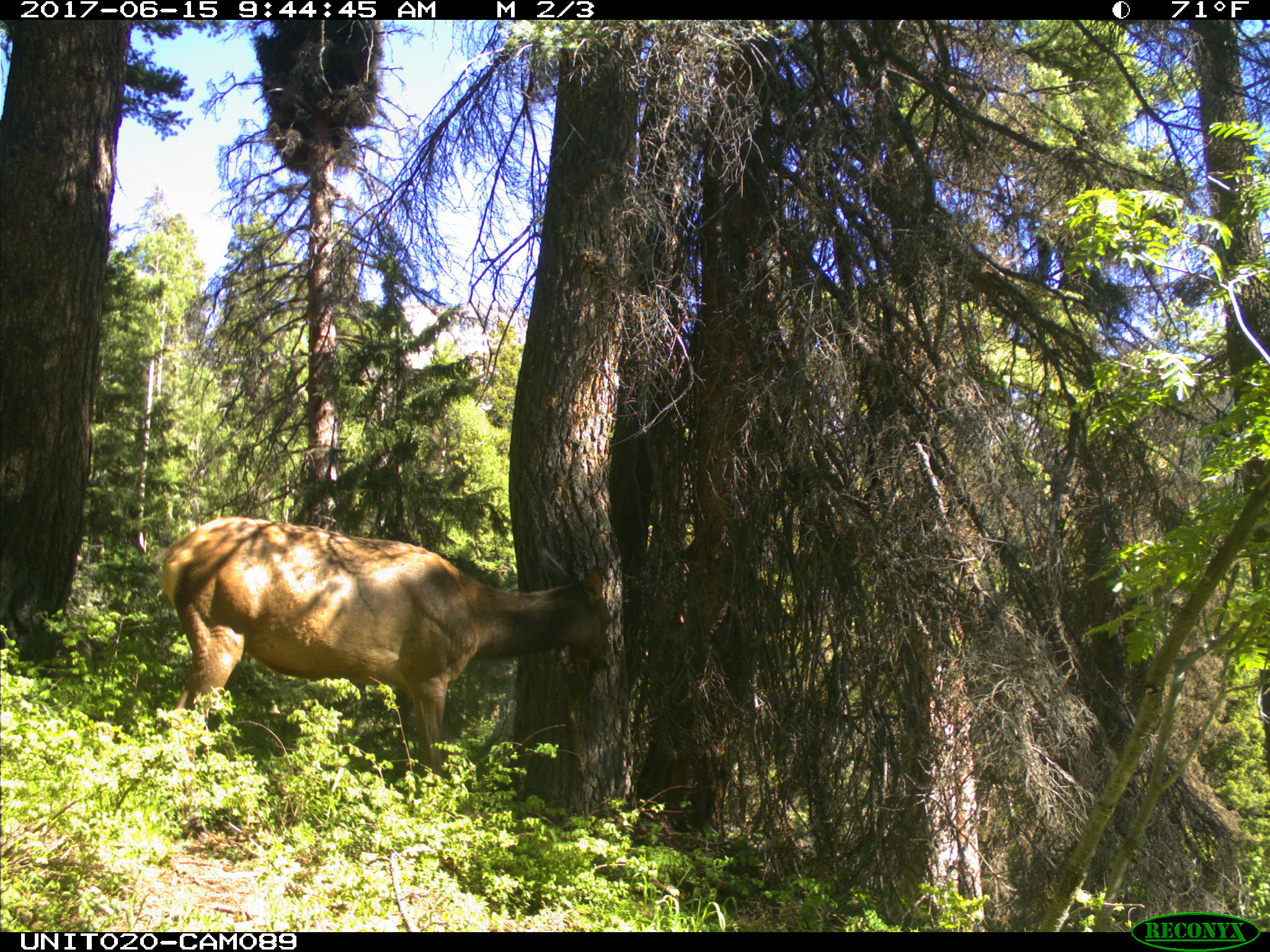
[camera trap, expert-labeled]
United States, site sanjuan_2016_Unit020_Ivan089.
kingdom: Animalia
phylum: Chordata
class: Mammalia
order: Artiodactyla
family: Cervidae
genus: Cervus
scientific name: Cervus elaphus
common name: red deer